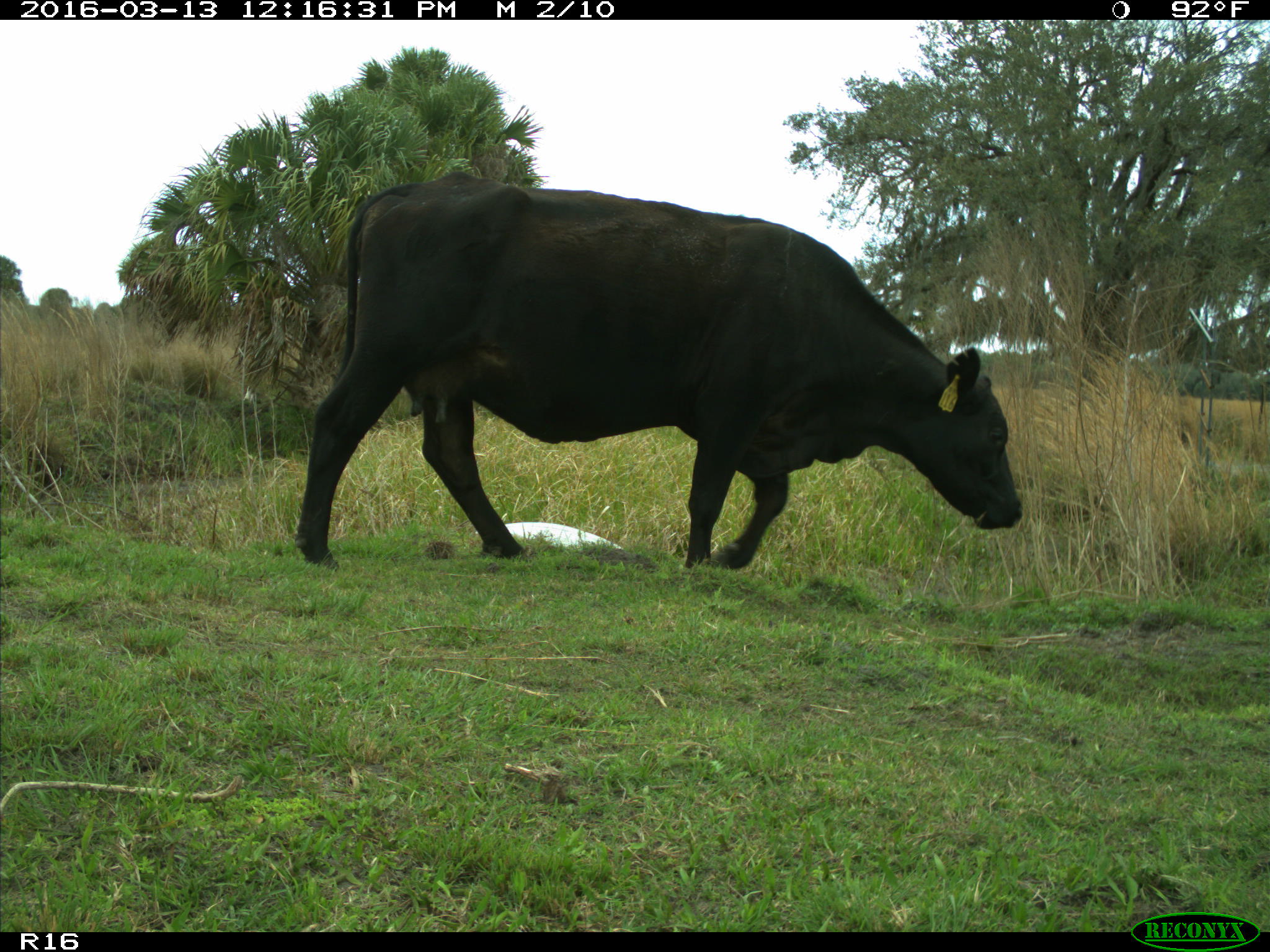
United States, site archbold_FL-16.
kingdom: Animalia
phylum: Chordata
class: Mammalia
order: Artiodactyla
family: Bovidae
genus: Bos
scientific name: Bos taurus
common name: domestic cow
Bos taurus (domestic cow).